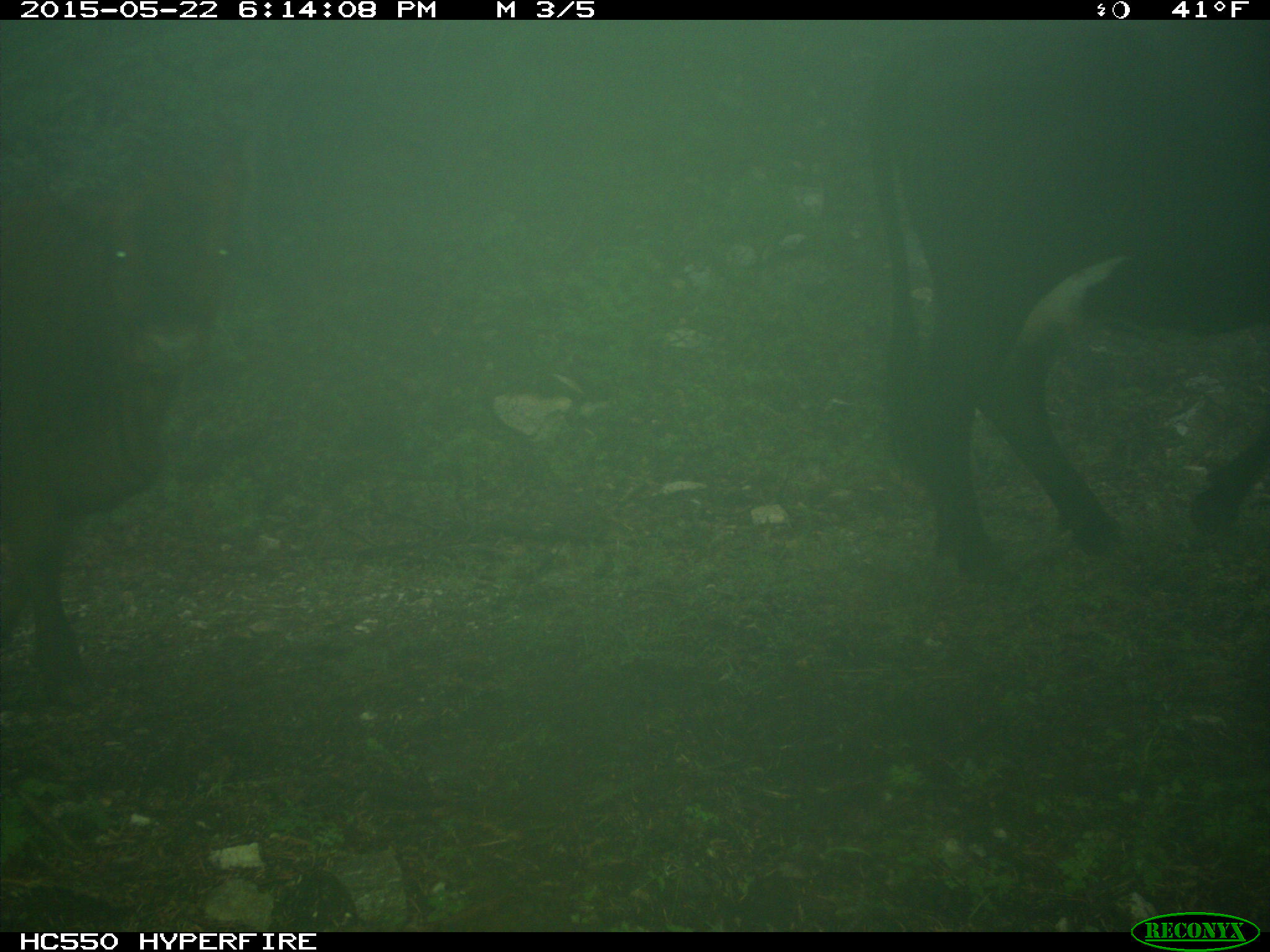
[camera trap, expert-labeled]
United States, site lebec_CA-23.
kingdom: Animalia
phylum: Chordata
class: Mammalia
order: Artiodactyla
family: Bovidae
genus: Bos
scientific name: Bos taurus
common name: domestic cow